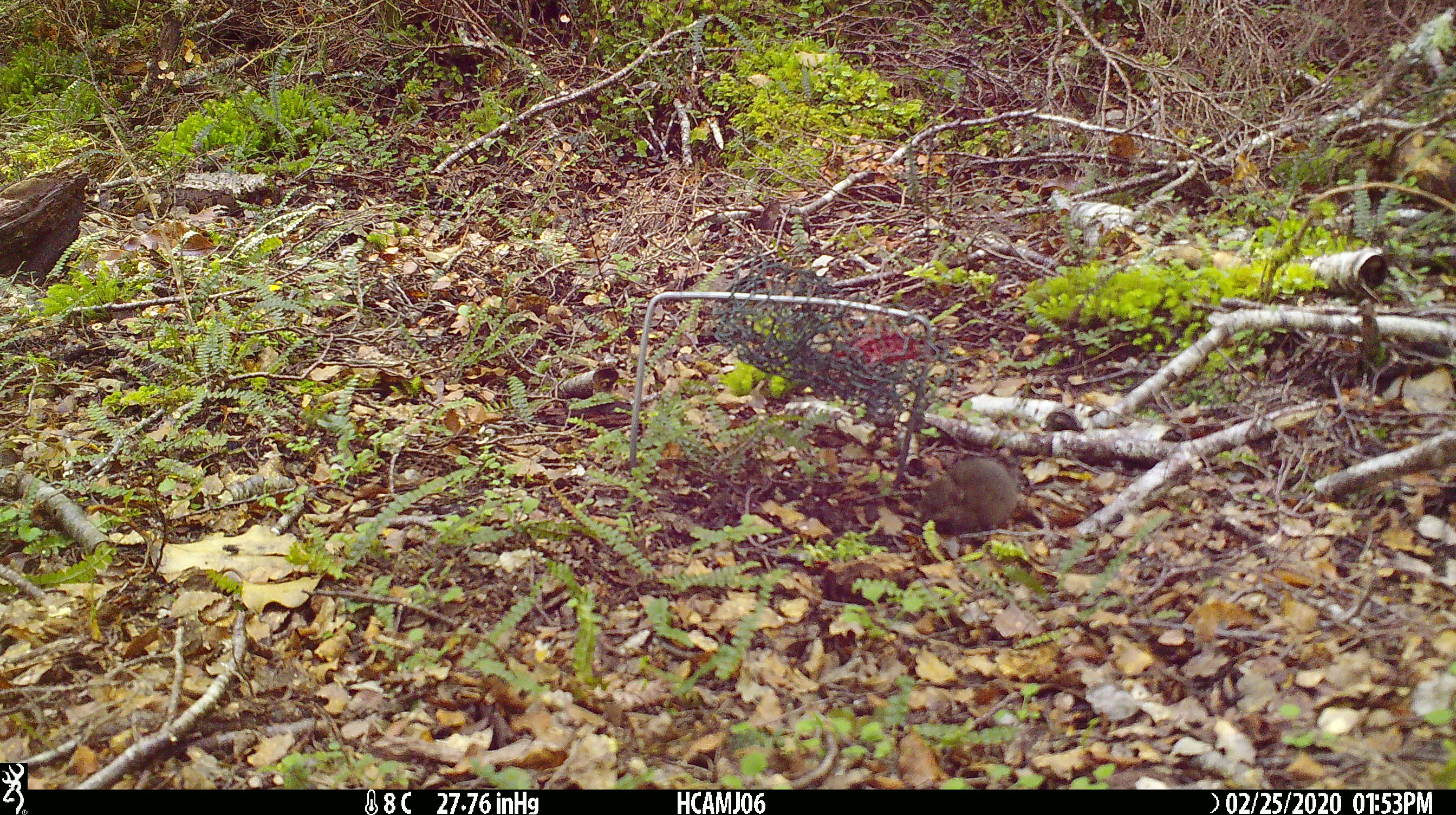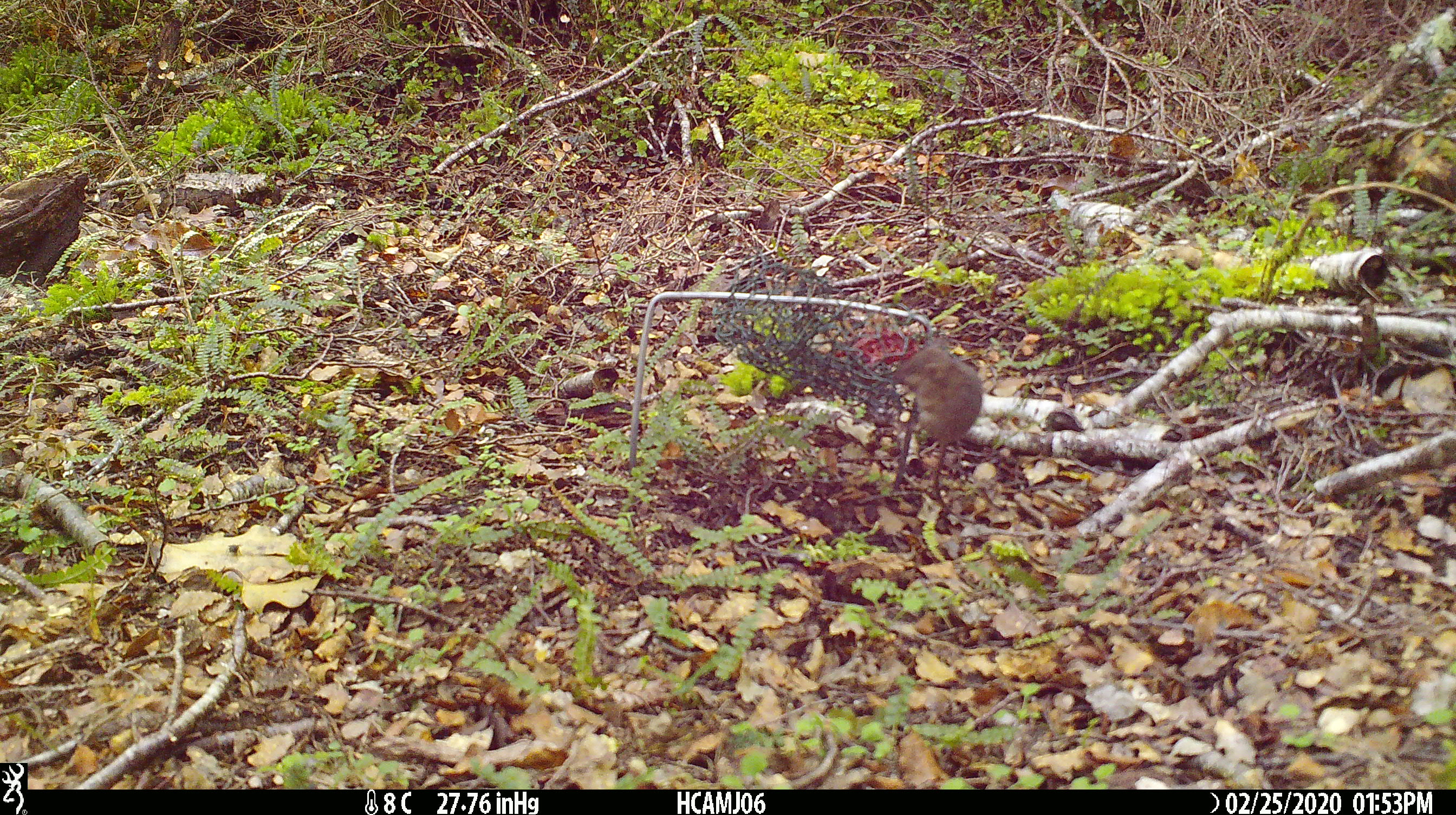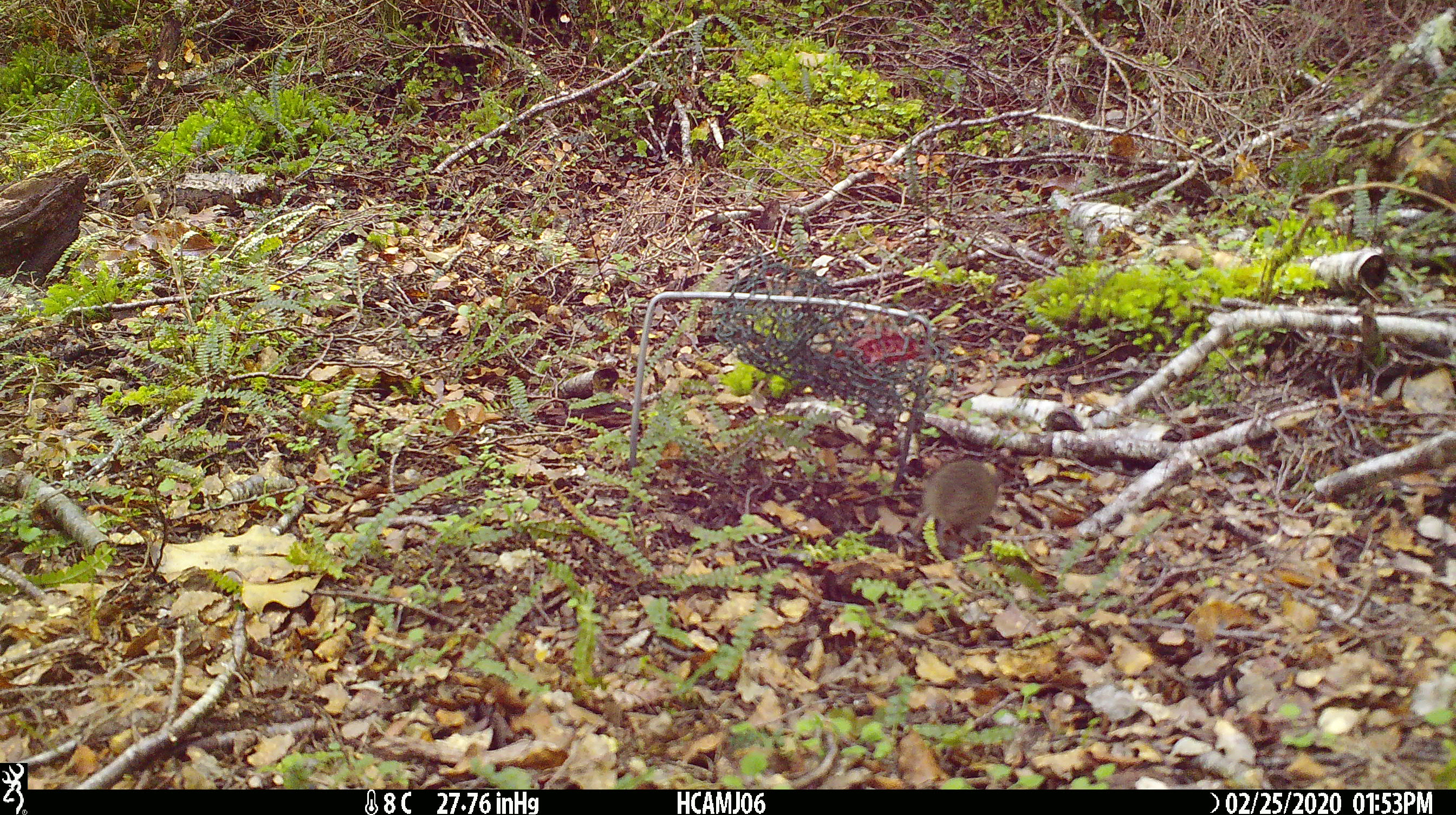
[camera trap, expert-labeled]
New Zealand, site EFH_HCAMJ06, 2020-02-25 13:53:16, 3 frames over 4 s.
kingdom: Animalia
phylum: Chordata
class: Mammalia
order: Rodentia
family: Muridae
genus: Mus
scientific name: Mus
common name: mouse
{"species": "mouse (Mus)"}